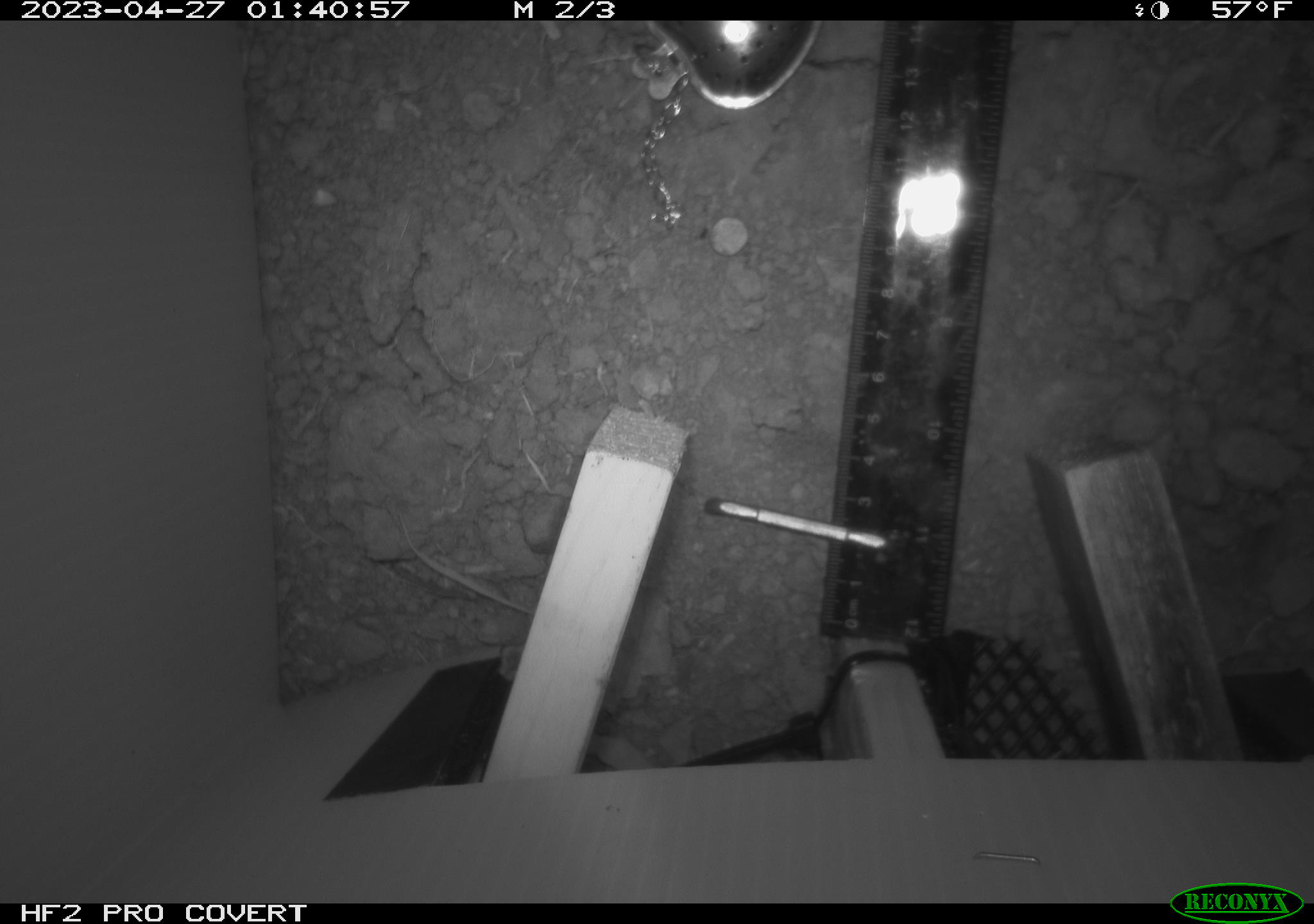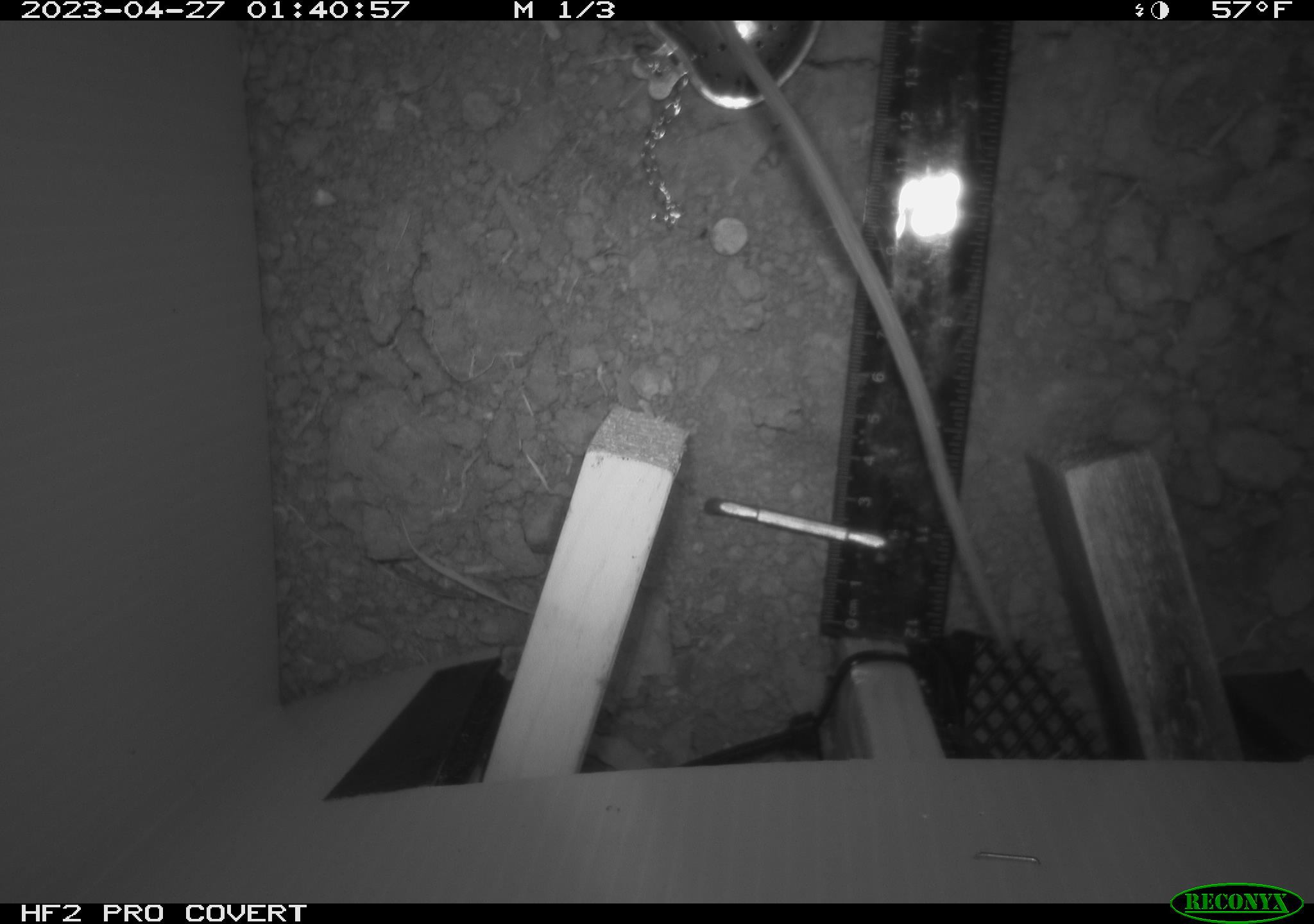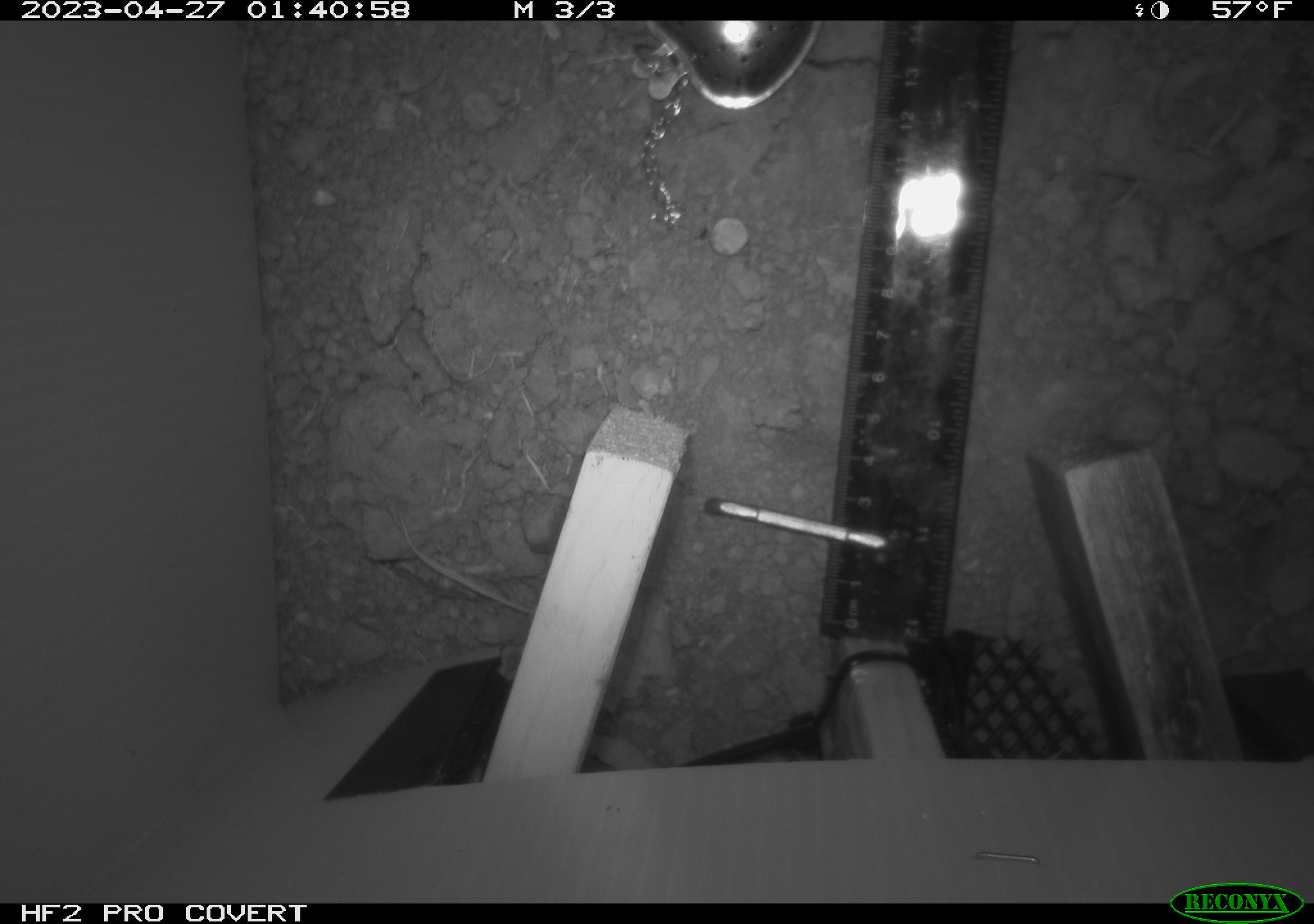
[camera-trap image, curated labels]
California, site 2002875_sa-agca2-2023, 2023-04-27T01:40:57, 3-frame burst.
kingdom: Animalia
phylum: Chordata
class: Mammalia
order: Rodentia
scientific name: Rodentia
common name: mouse species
Mouse species (Rodentia).